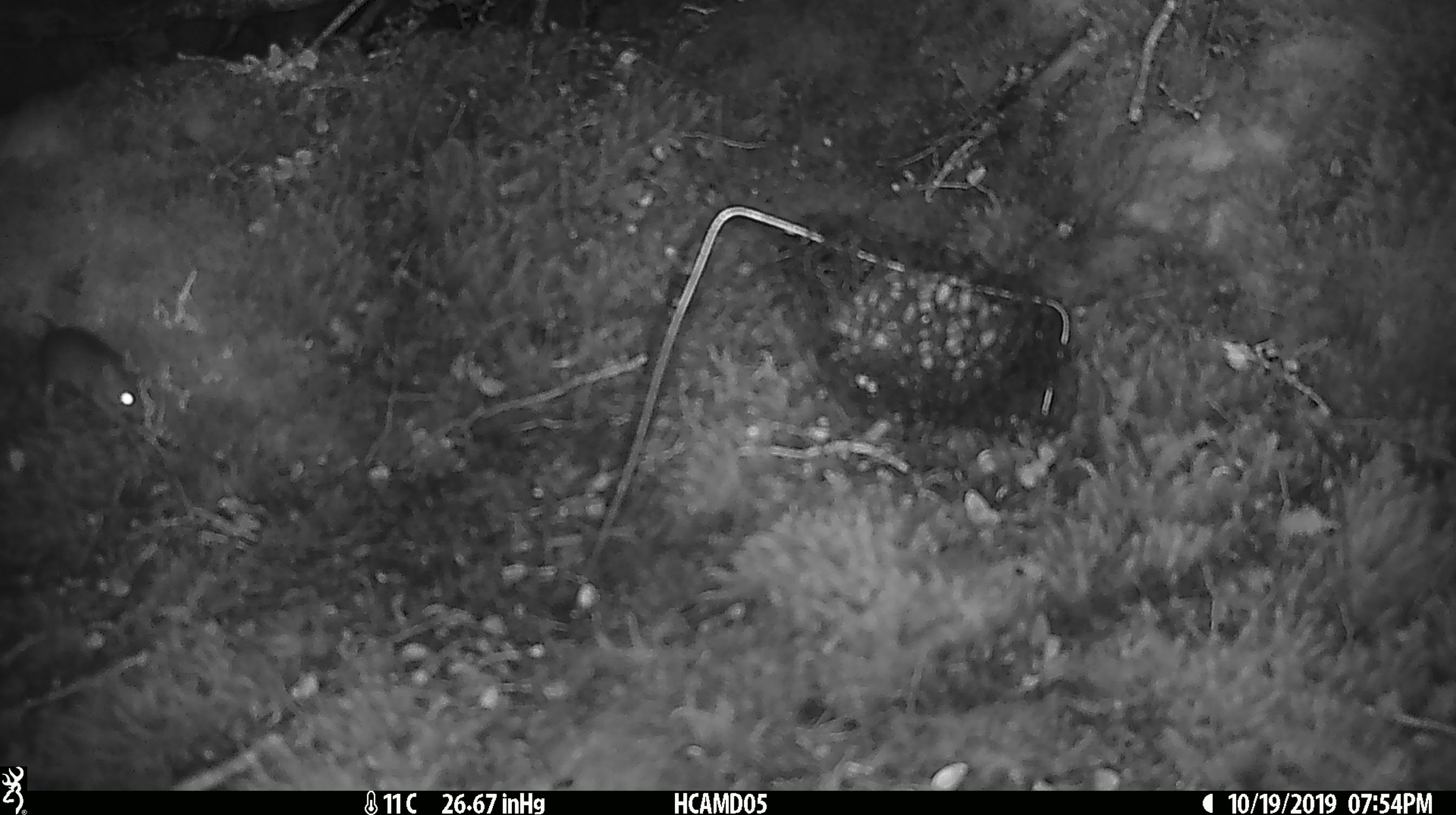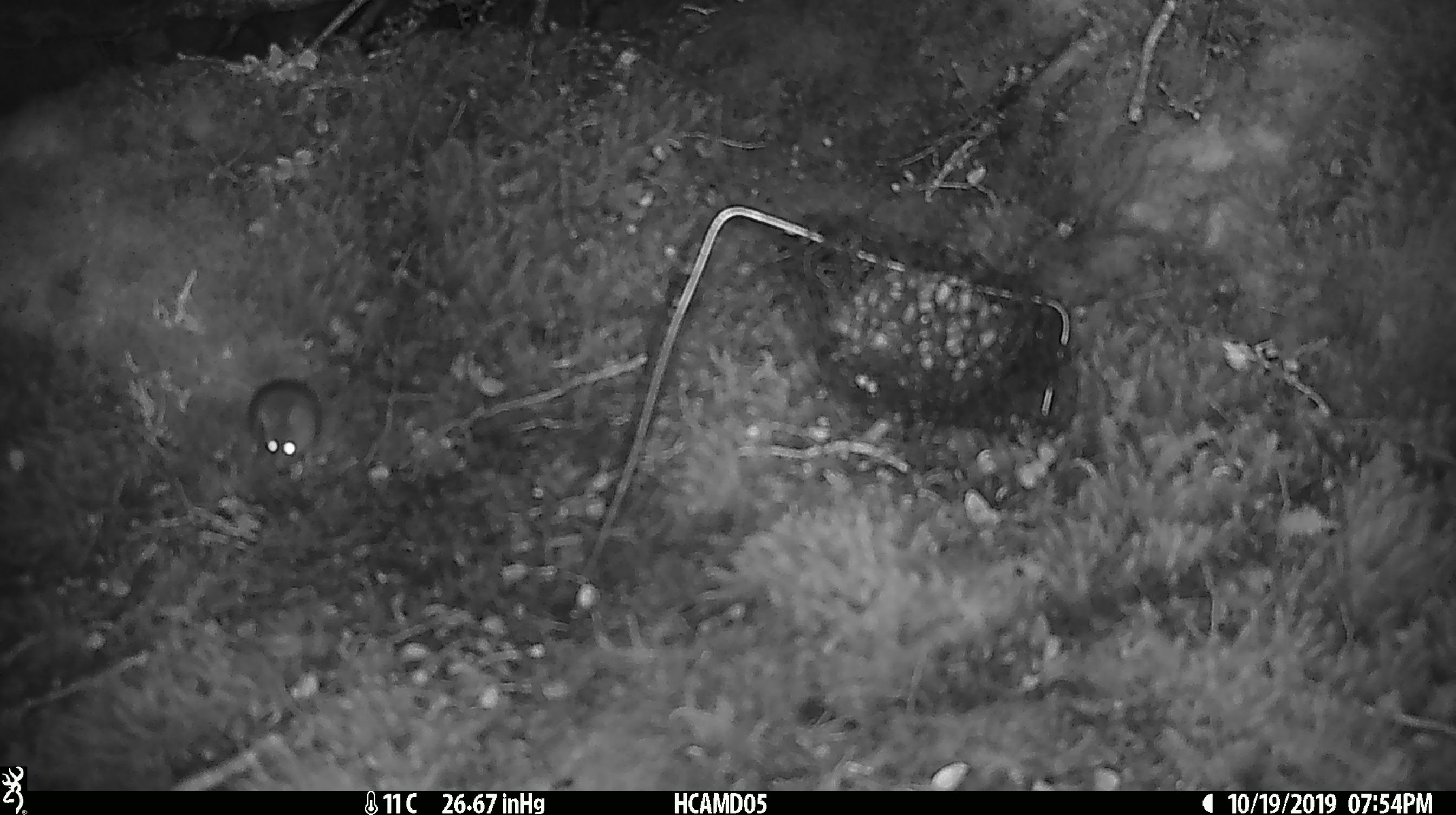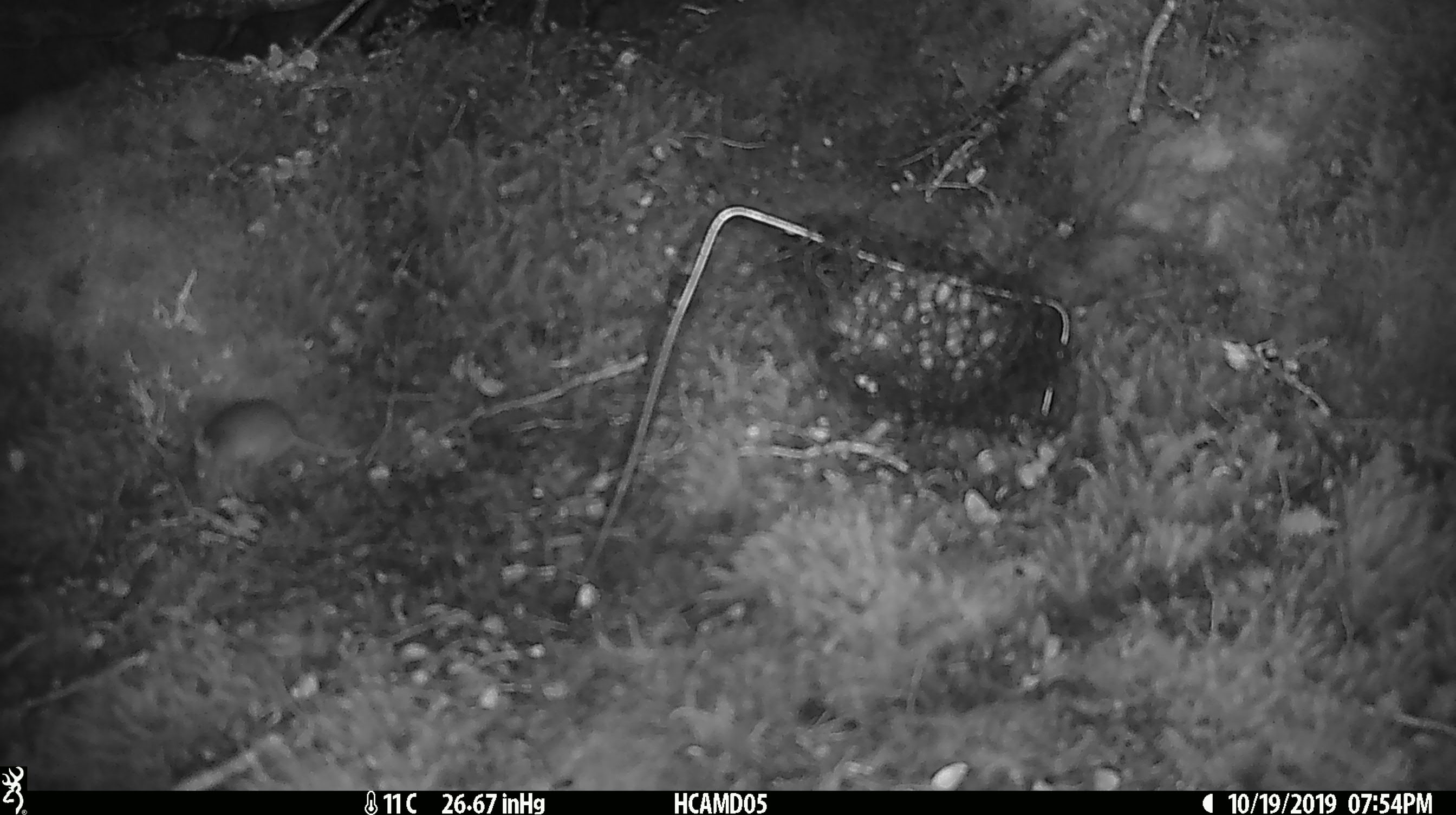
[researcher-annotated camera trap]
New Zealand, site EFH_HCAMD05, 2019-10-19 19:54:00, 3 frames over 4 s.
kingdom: Animalia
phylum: Chordata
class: Mammalia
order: Rodentia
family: Muridae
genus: Mus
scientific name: Mus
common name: mouse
Mouse (Mus).